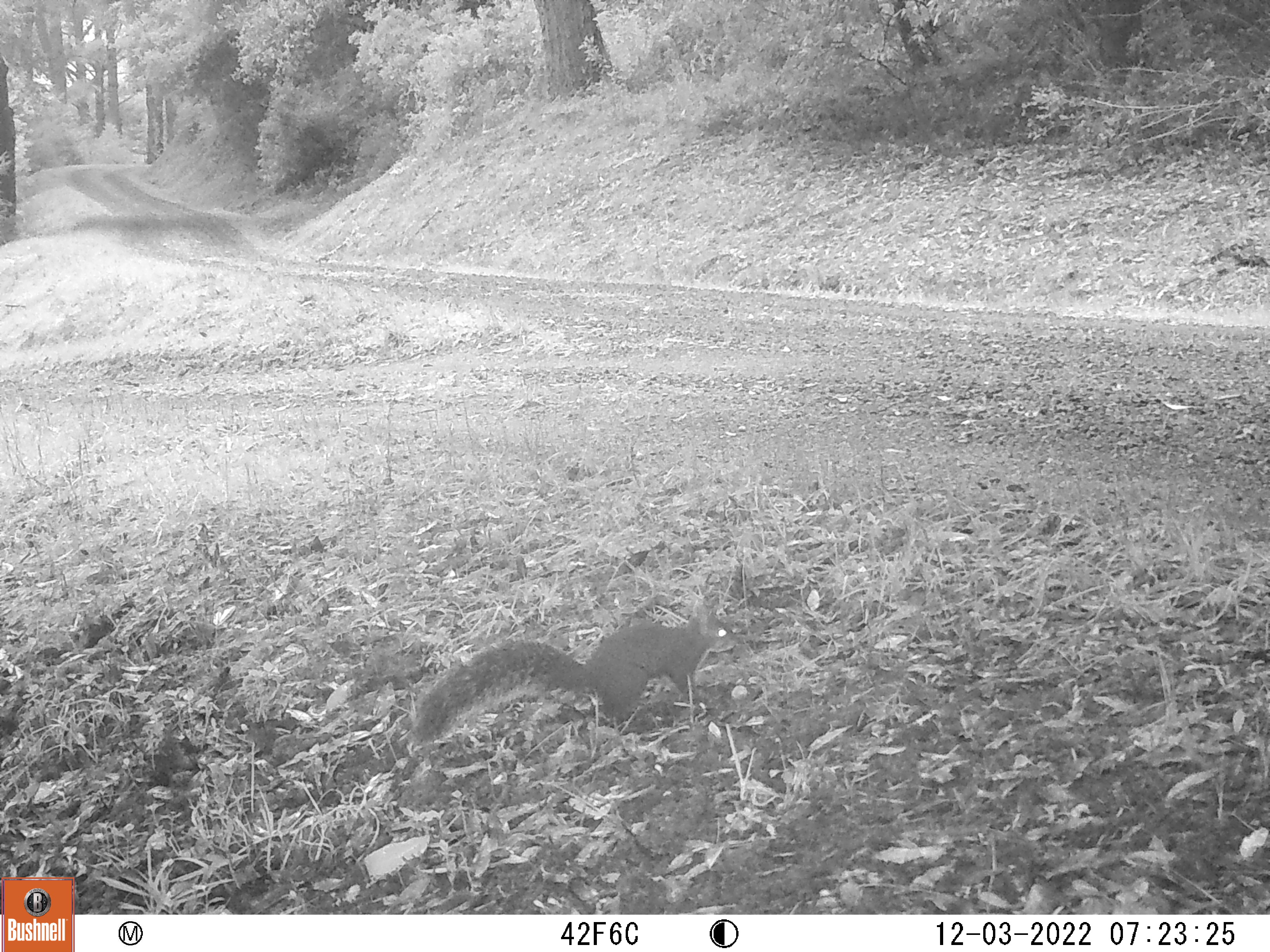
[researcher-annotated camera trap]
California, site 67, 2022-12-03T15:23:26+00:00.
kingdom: Animalia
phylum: Chordata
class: Mammalia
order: Rodentia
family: Sciuridae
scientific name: Sciuridae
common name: squirrel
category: unknown squirrel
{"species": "unknown squirrel (squirrel) (Sciuridae)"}